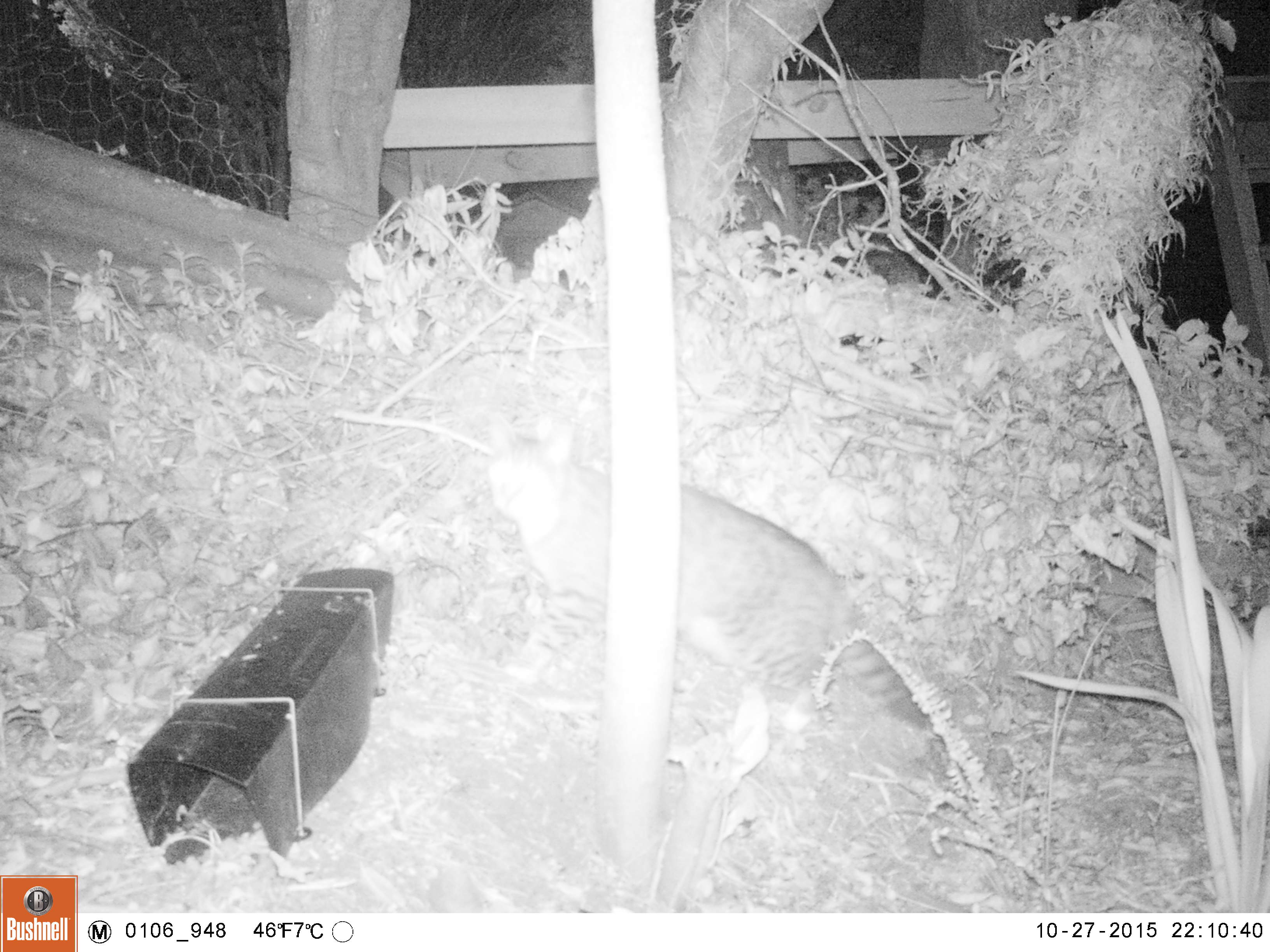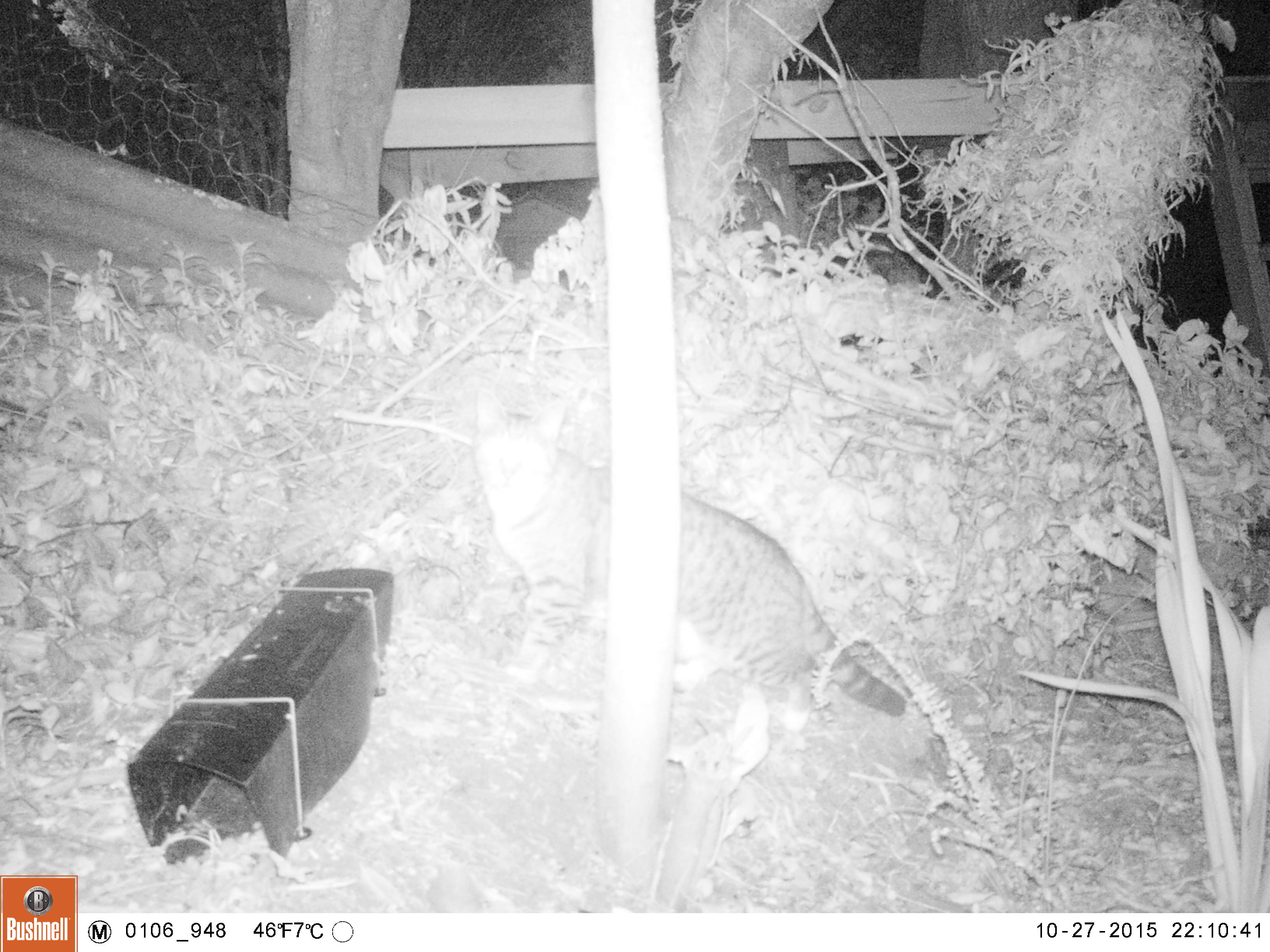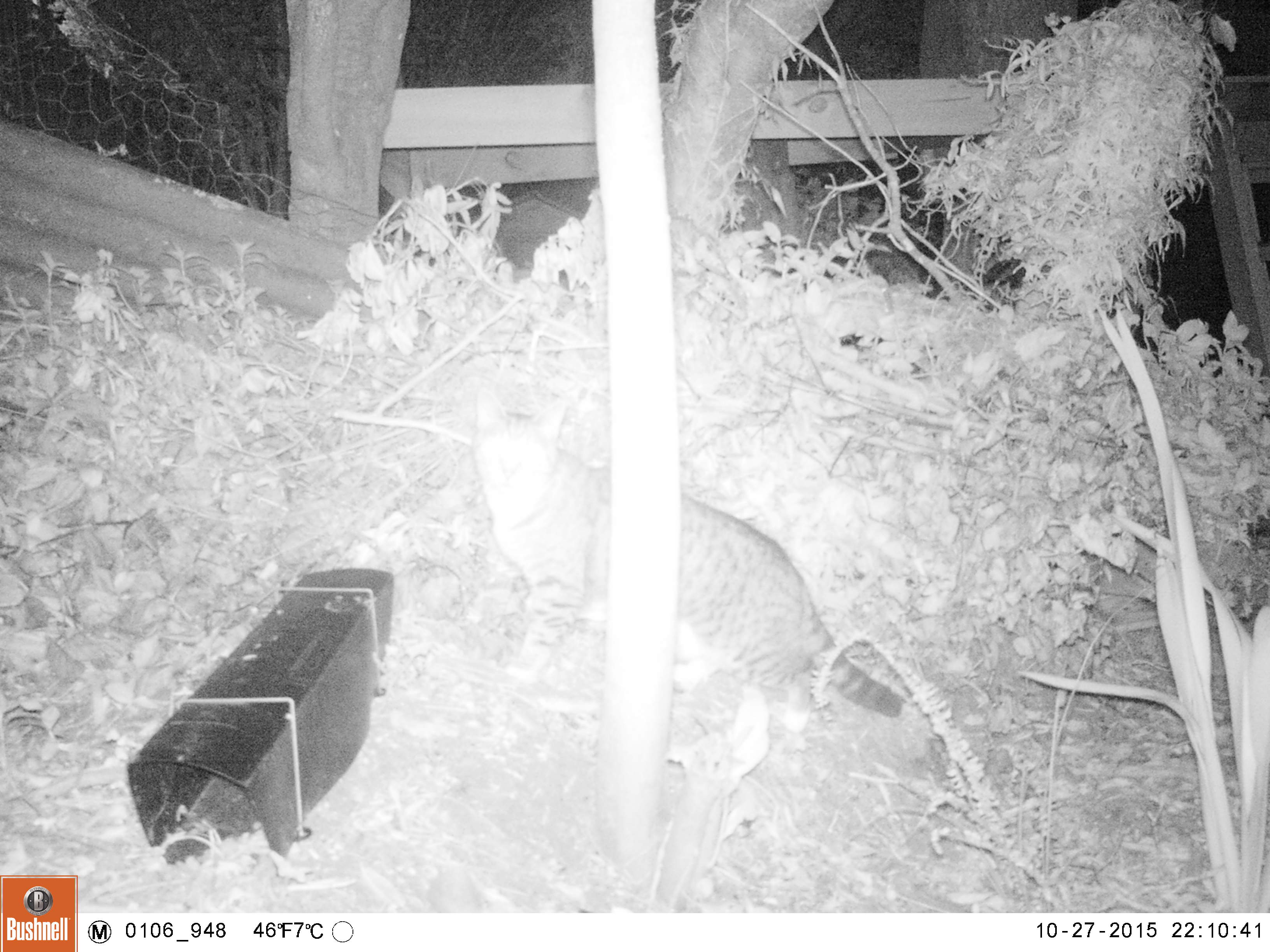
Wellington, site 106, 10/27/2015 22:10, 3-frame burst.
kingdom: Animalia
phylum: Chordata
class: Mammalia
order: Carnivora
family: Felidae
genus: Felis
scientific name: Felis catus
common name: cat